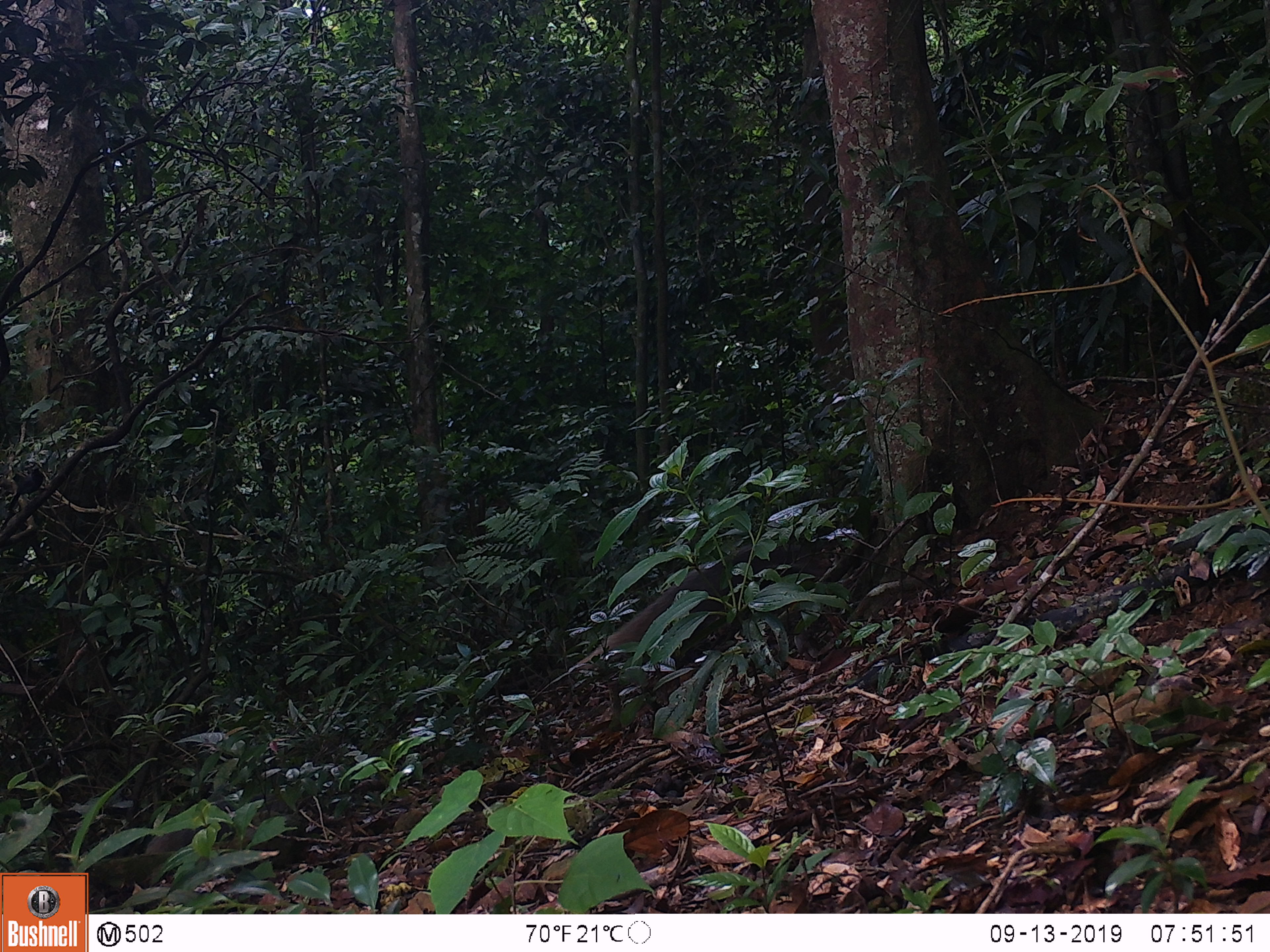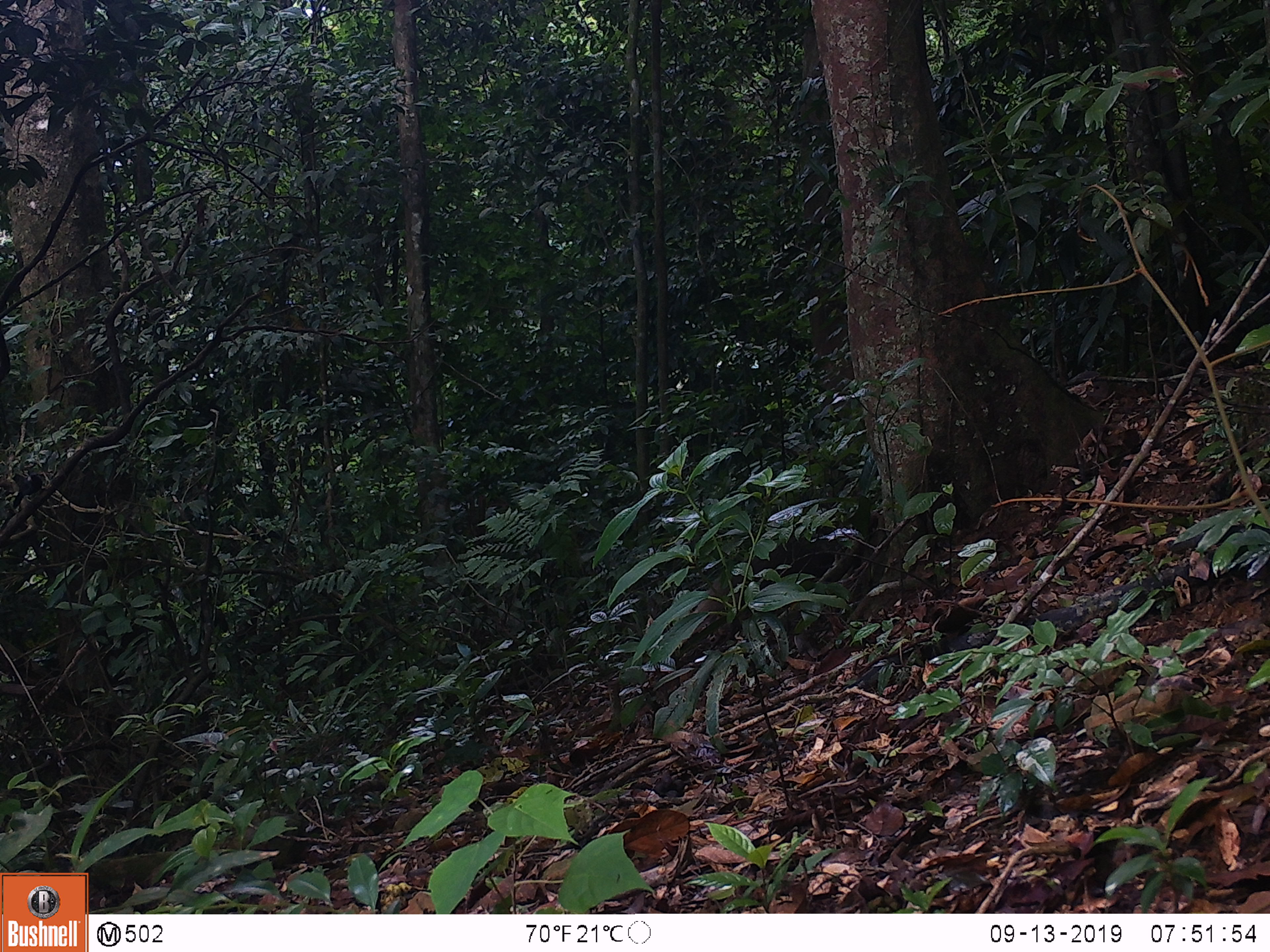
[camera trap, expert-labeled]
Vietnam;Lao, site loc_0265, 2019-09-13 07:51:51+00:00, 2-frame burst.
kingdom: Animalia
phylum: Chordata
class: Mammalia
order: Carnivora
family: Herpestidae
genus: Urva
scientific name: Urva urva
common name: crab-eating mongoose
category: crab eating mongoose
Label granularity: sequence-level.